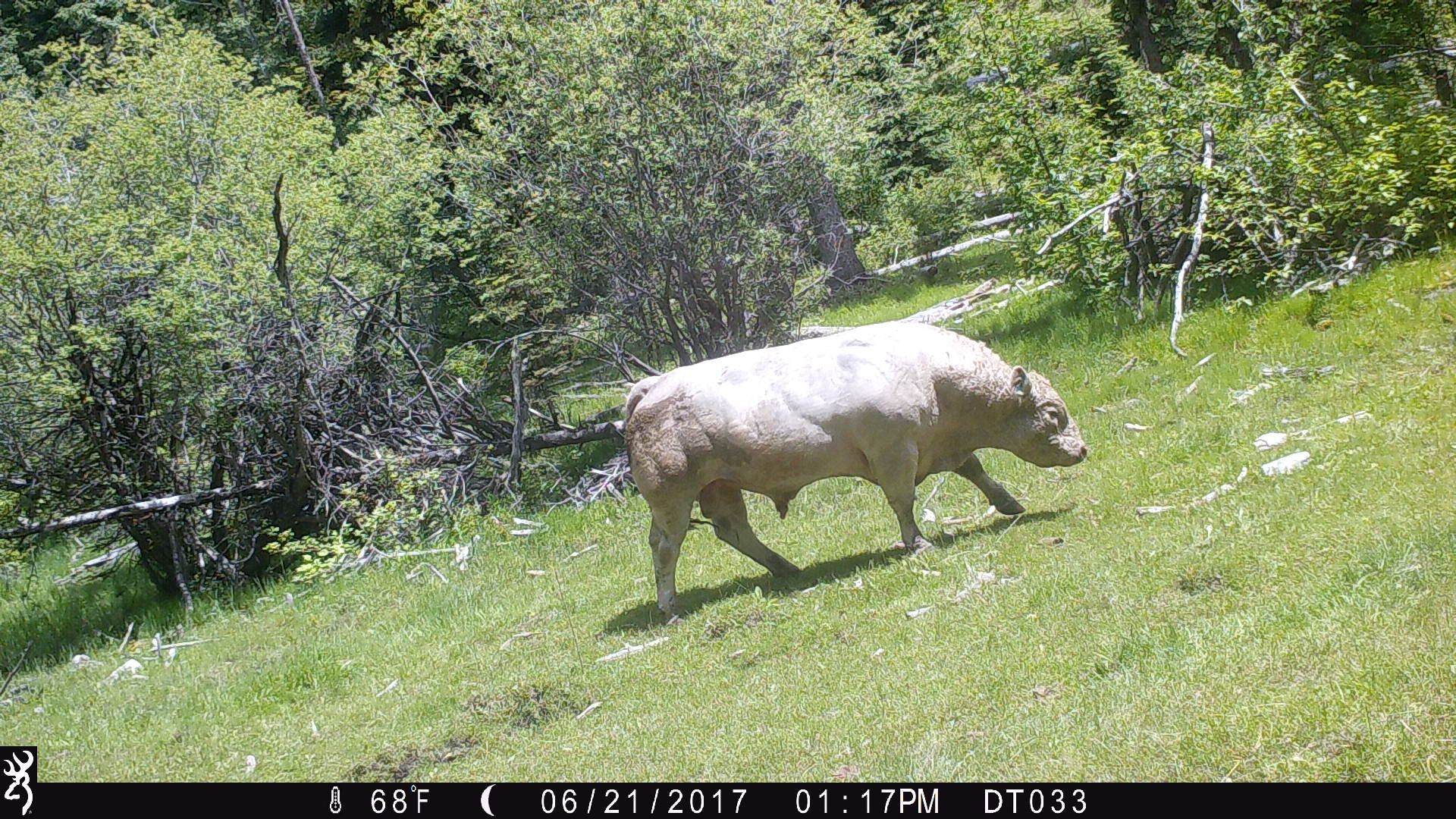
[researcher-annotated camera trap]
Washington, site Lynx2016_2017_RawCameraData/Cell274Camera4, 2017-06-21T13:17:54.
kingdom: Animalia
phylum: Chordata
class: Mammalia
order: Artiodactyla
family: Bovidae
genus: Bos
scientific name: Bos taurus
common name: domestic cattle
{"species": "domestic cattle (Bos taurus)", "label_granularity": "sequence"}